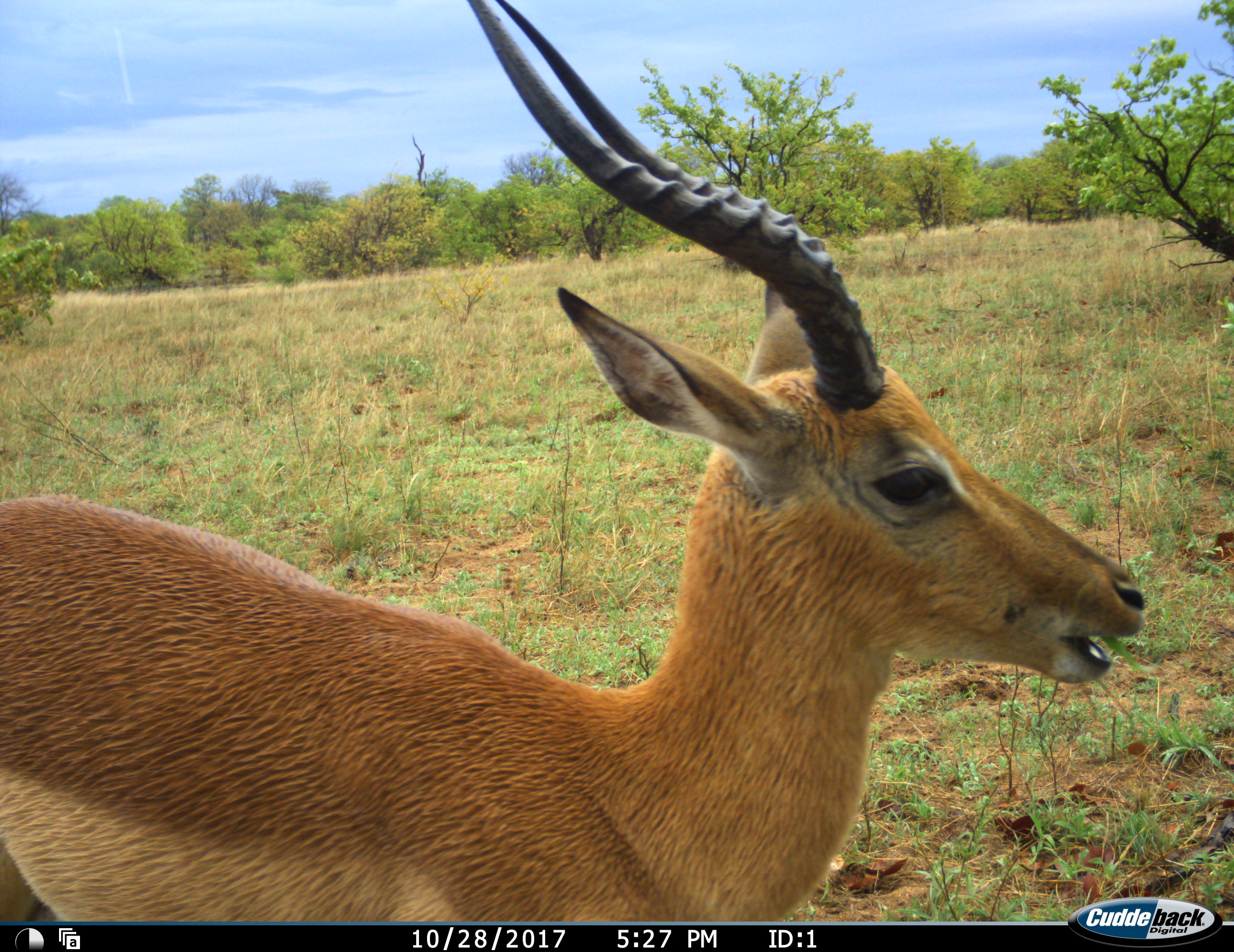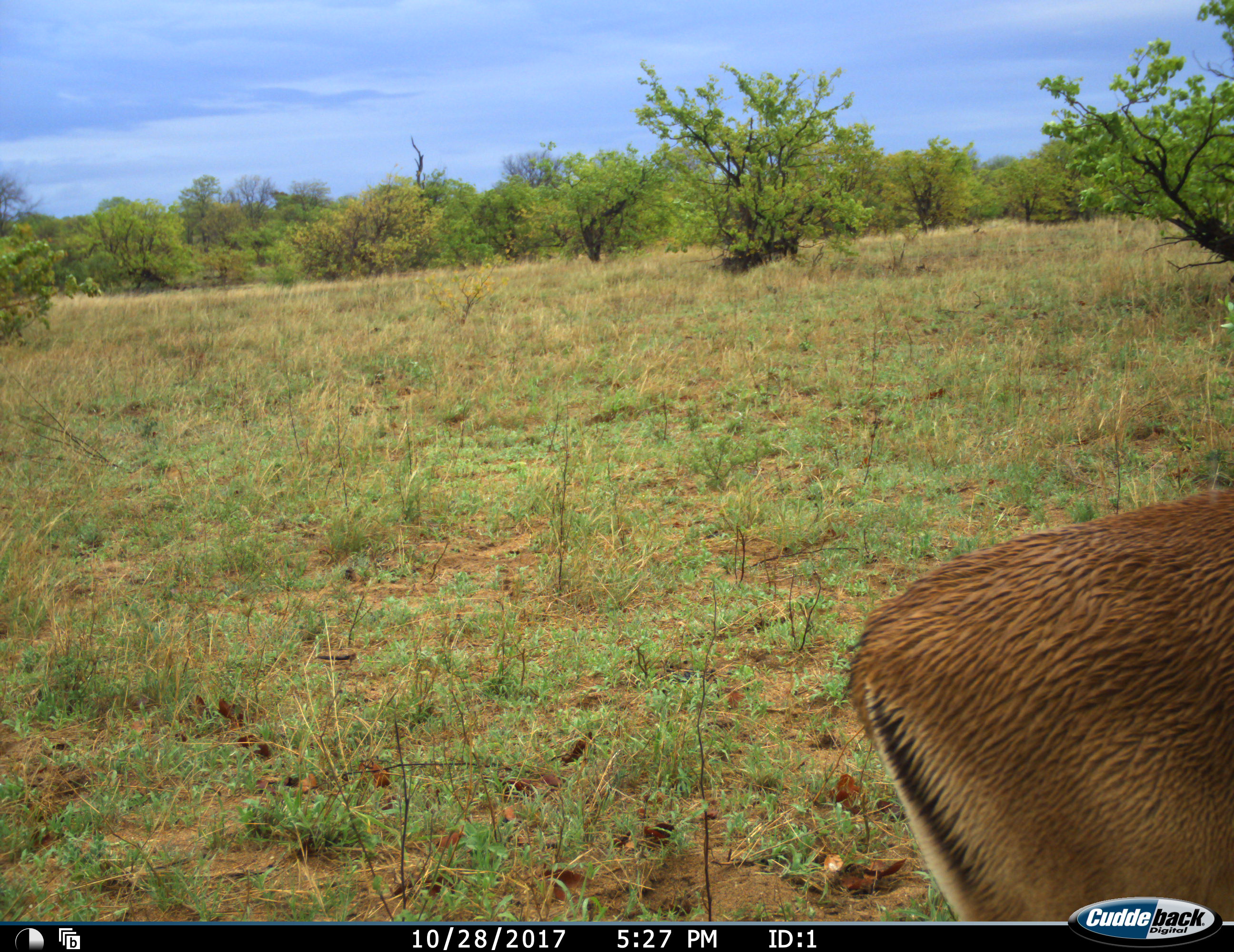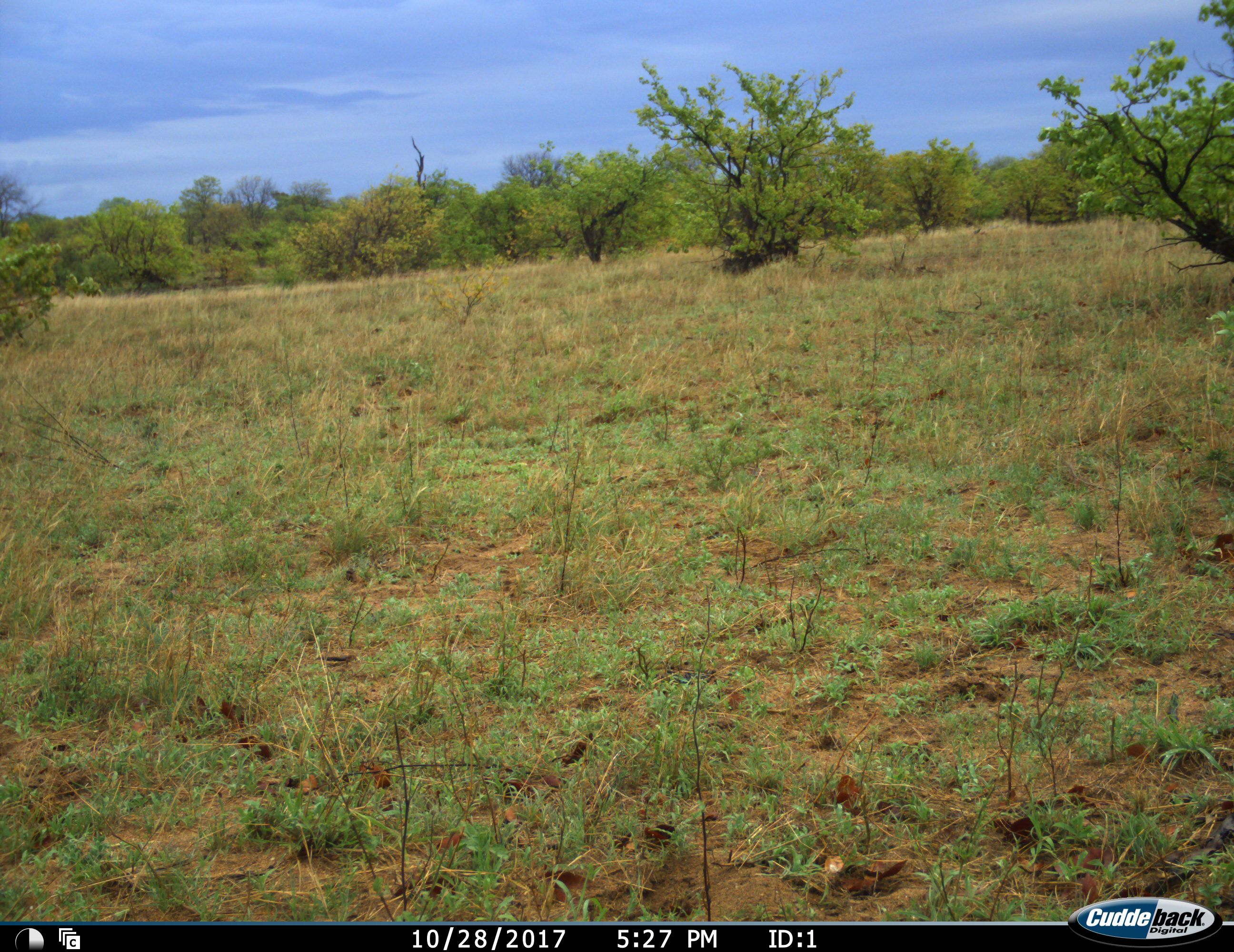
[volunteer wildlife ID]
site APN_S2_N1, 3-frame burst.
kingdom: Animalia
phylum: Chordata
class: Mammalia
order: Artiodactyla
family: Bovidae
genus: Aepyceros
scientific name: Aepyceros melampus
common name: impala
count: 1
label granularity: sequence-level